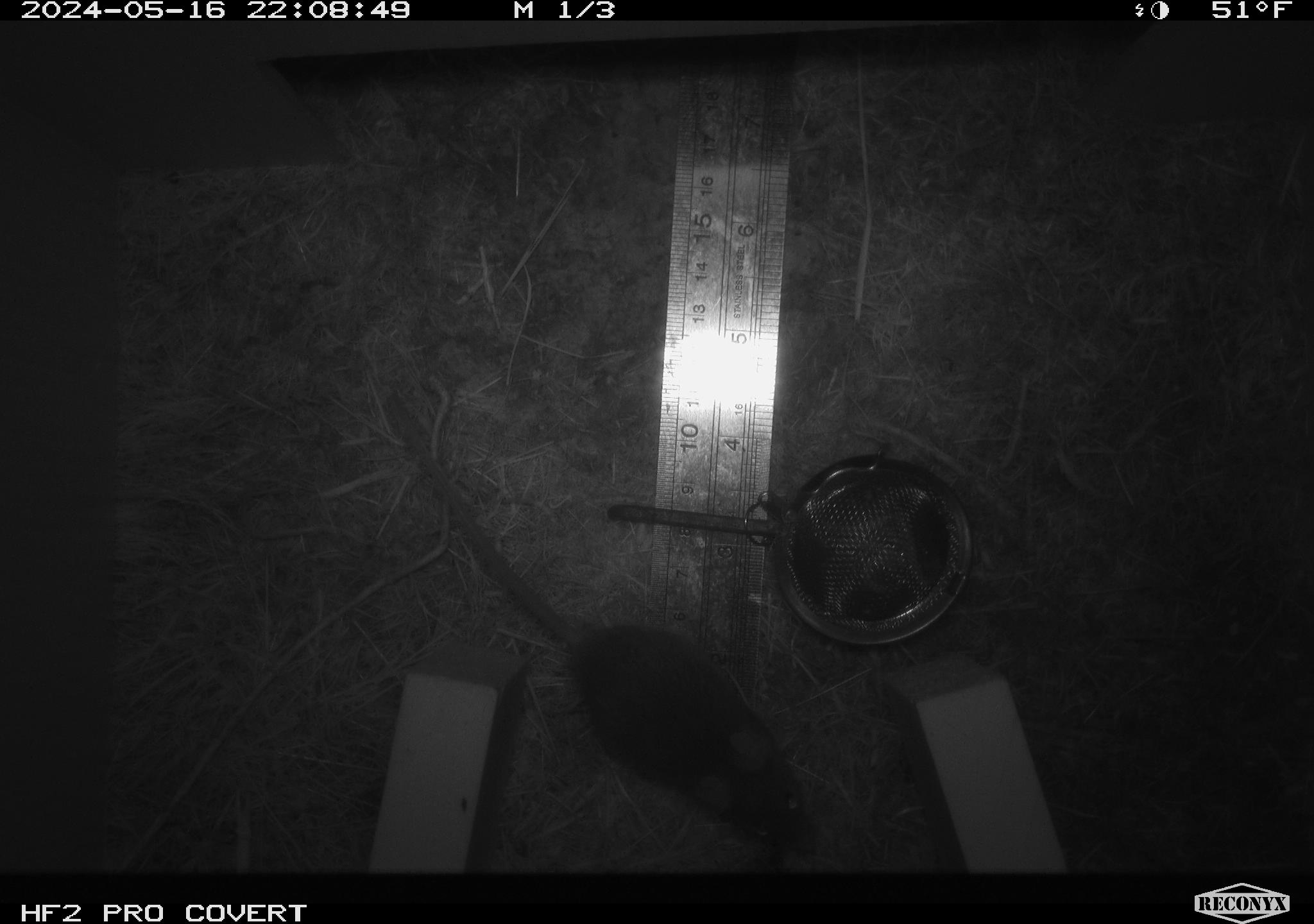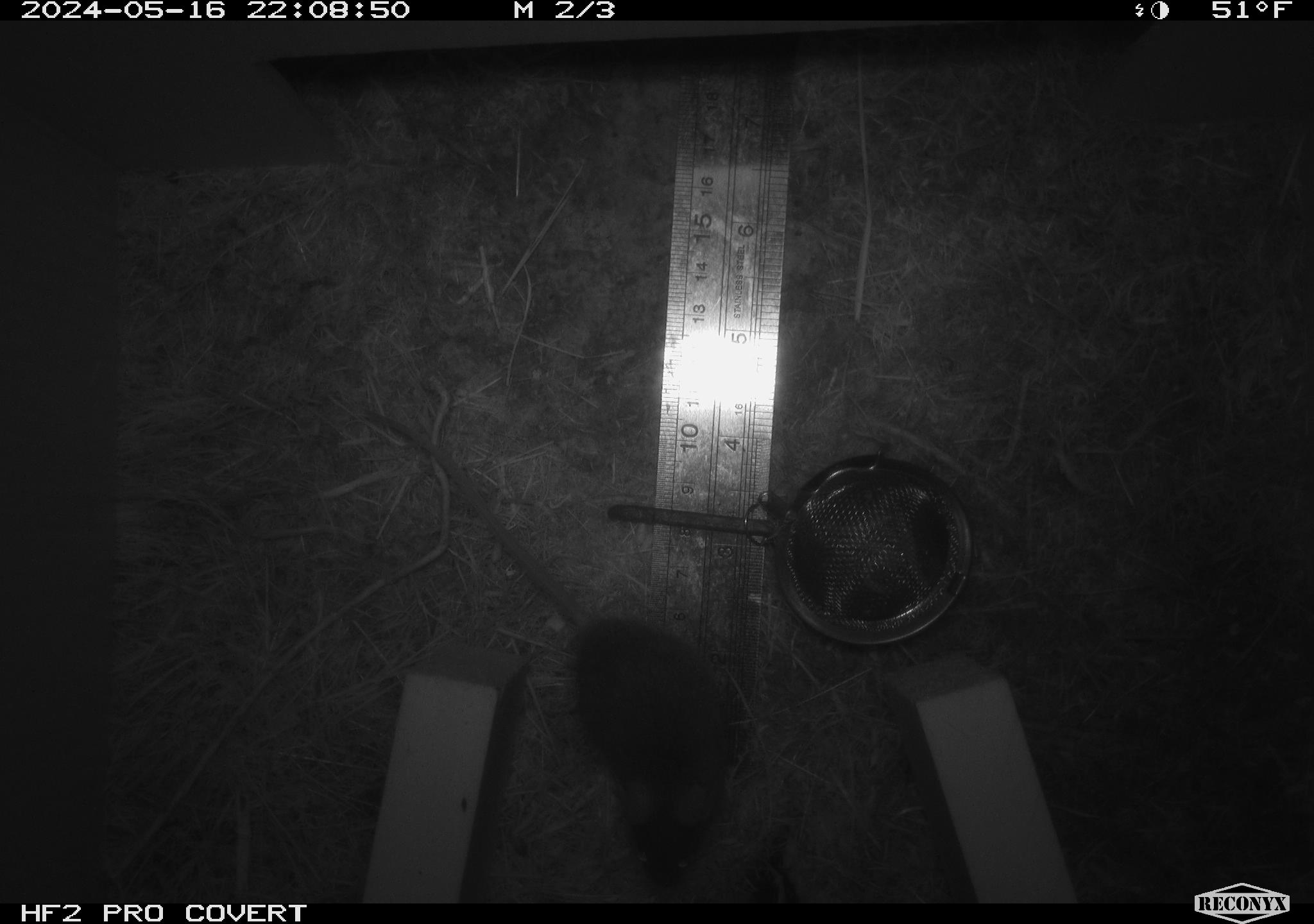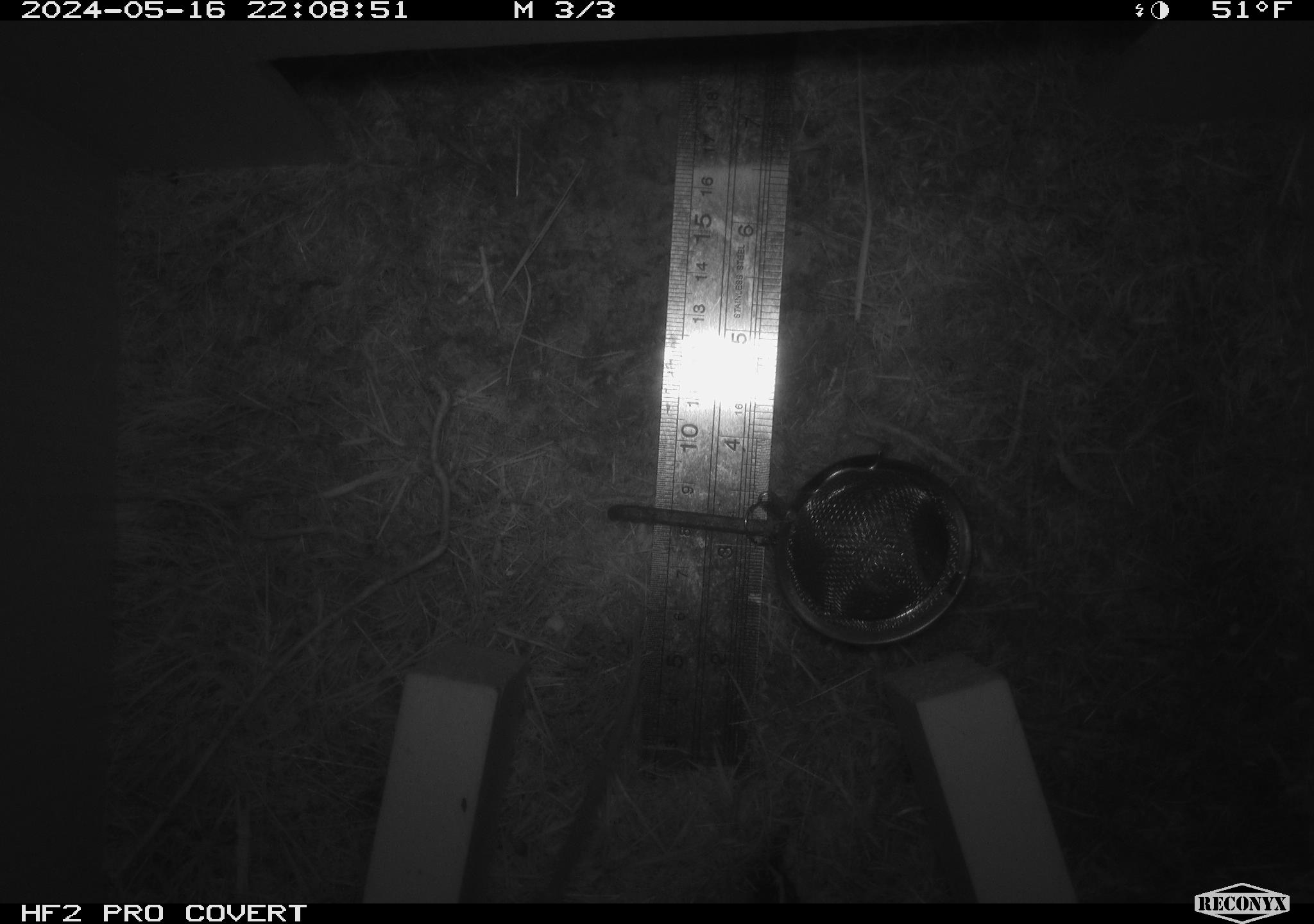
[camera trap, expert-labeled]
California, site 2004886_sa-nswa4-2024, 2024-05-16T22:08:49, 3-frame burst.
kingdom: Animalia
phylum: Chordata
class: Mammalia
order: Rodentia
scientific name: Rodentia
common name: rodent